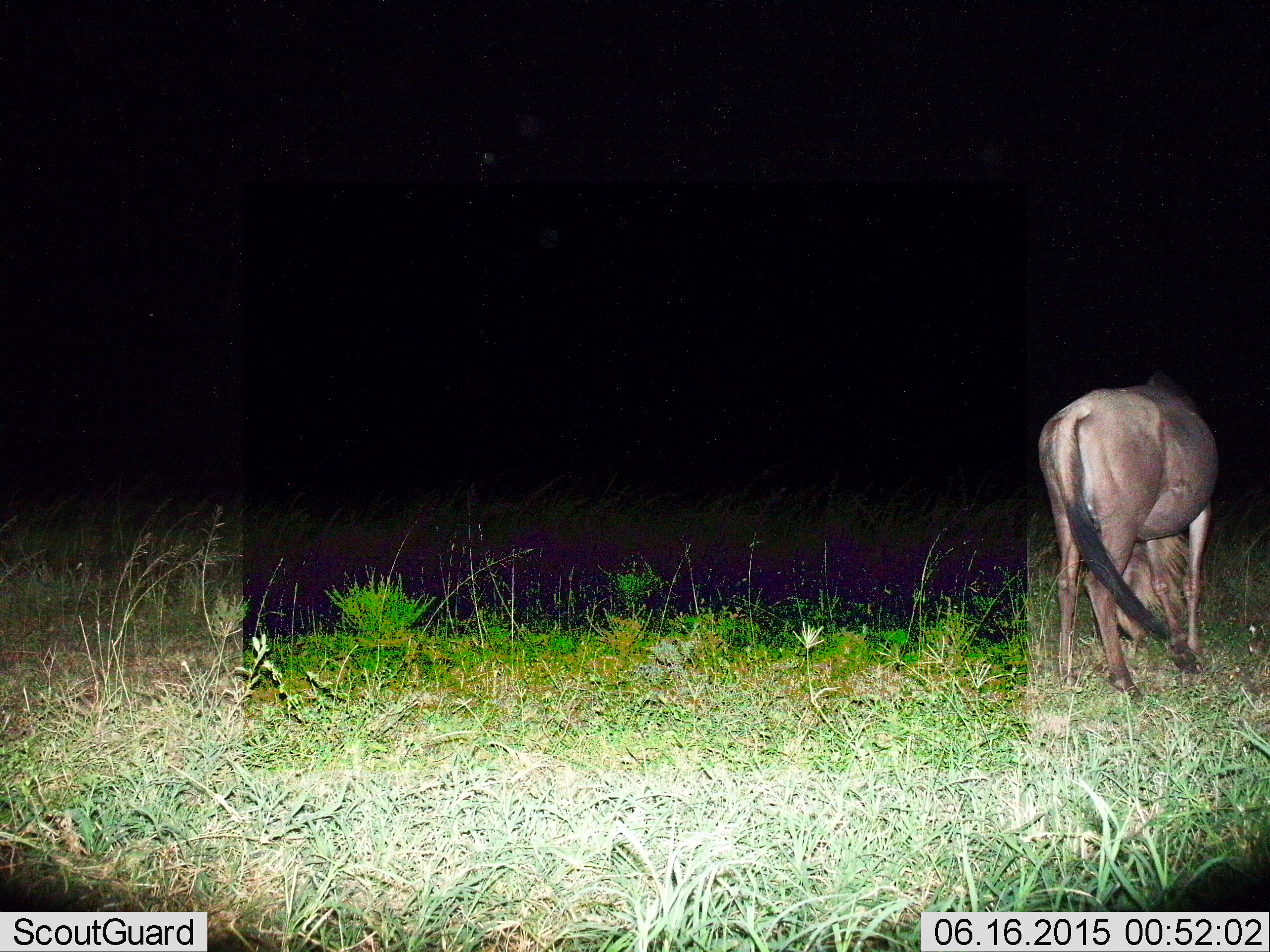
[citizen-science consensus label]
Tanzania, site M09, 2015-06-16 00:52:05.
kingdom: Animalia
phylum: Chordata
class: Mammalia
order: Artiodactyla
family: Bovidae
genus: Connochaetes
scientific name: Connochaetes taurinus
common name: blue wildebeest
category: wildebeest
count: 1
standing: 60%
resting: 0%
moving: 0%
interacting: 0%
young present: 0%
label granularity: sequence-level